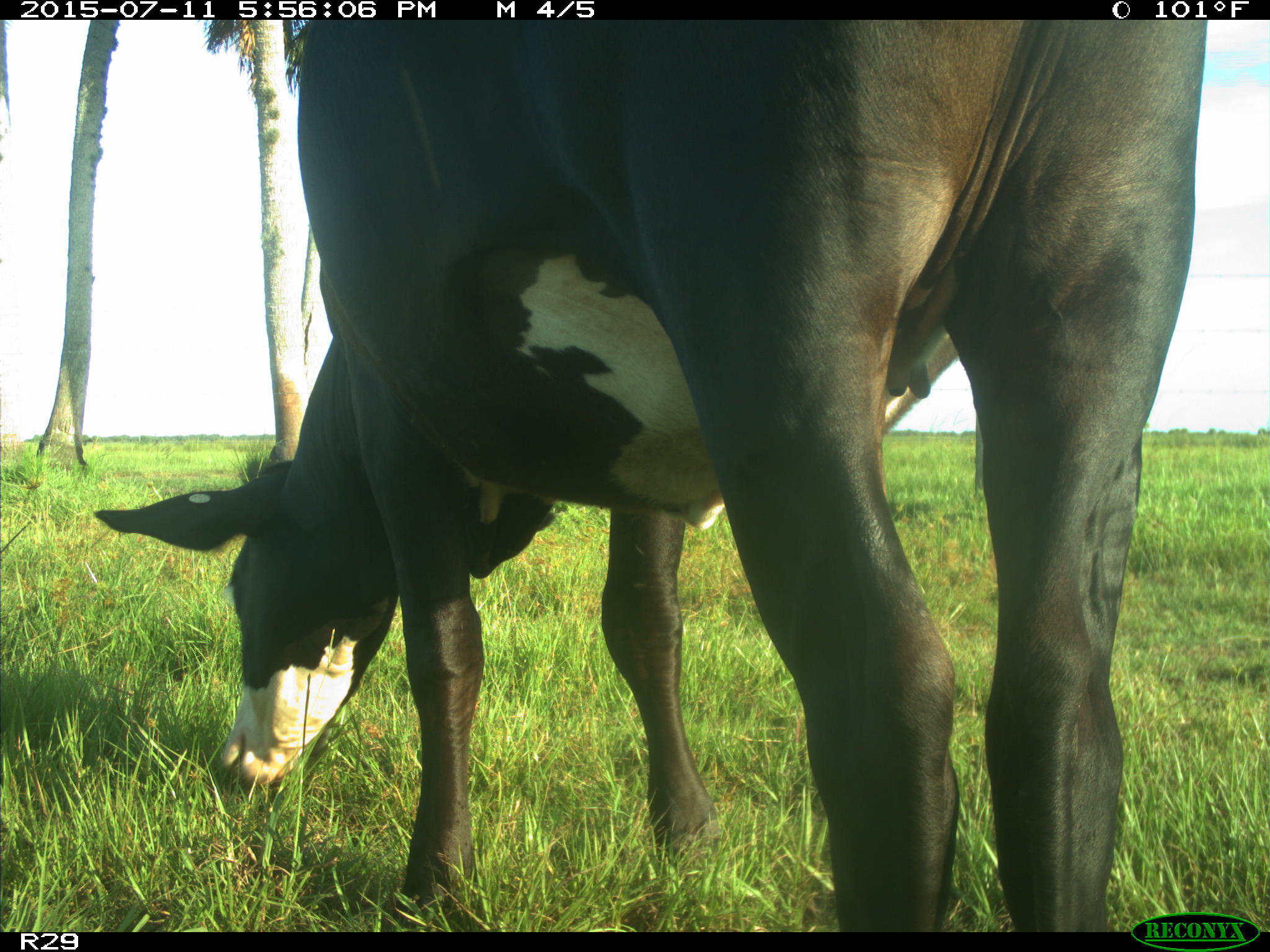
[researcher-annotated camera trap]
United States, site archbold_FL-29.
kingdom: Animalia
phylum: Chordata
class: Mammalia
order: Artiodactyla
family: Bovidae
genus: Bos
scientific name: Bos taurus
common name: domestic cow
Bos taurus (domestic cow).